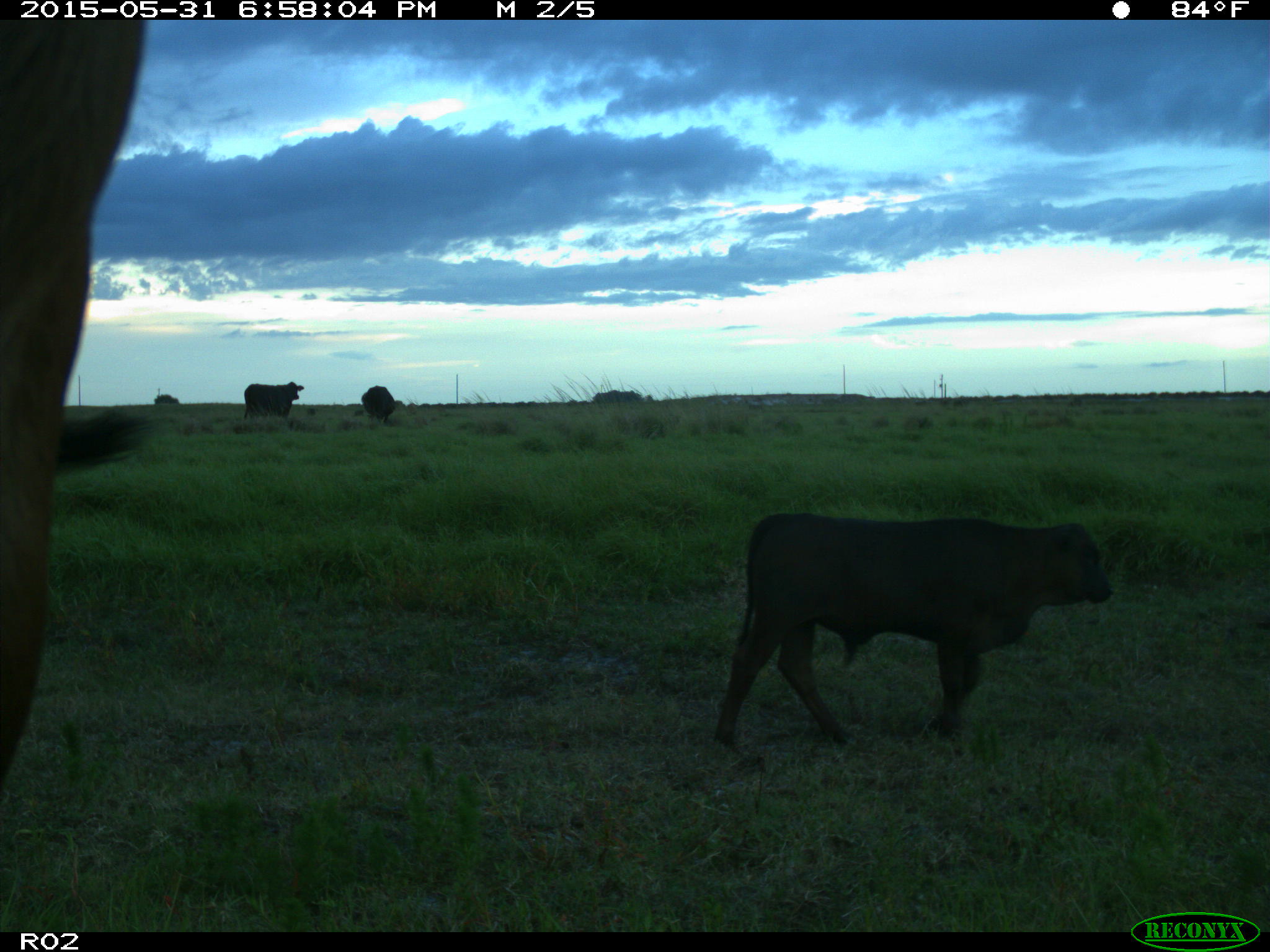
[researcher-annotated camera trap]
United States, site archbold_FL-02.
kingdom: Animalia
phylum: Chordata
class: Mammalia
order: Artiodactyla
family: Bovidae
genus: Bos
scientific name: Bos taurus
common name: domestic cow